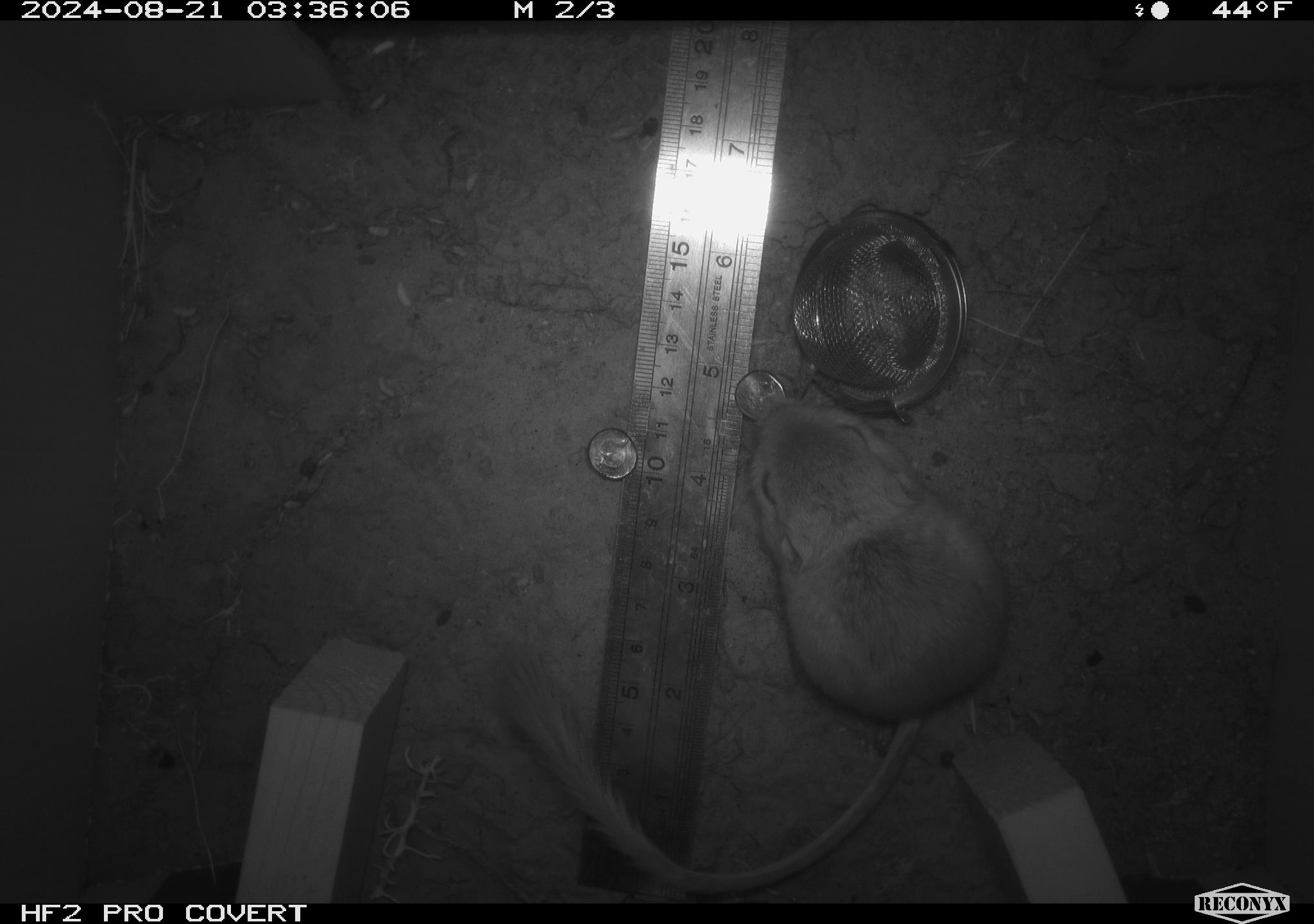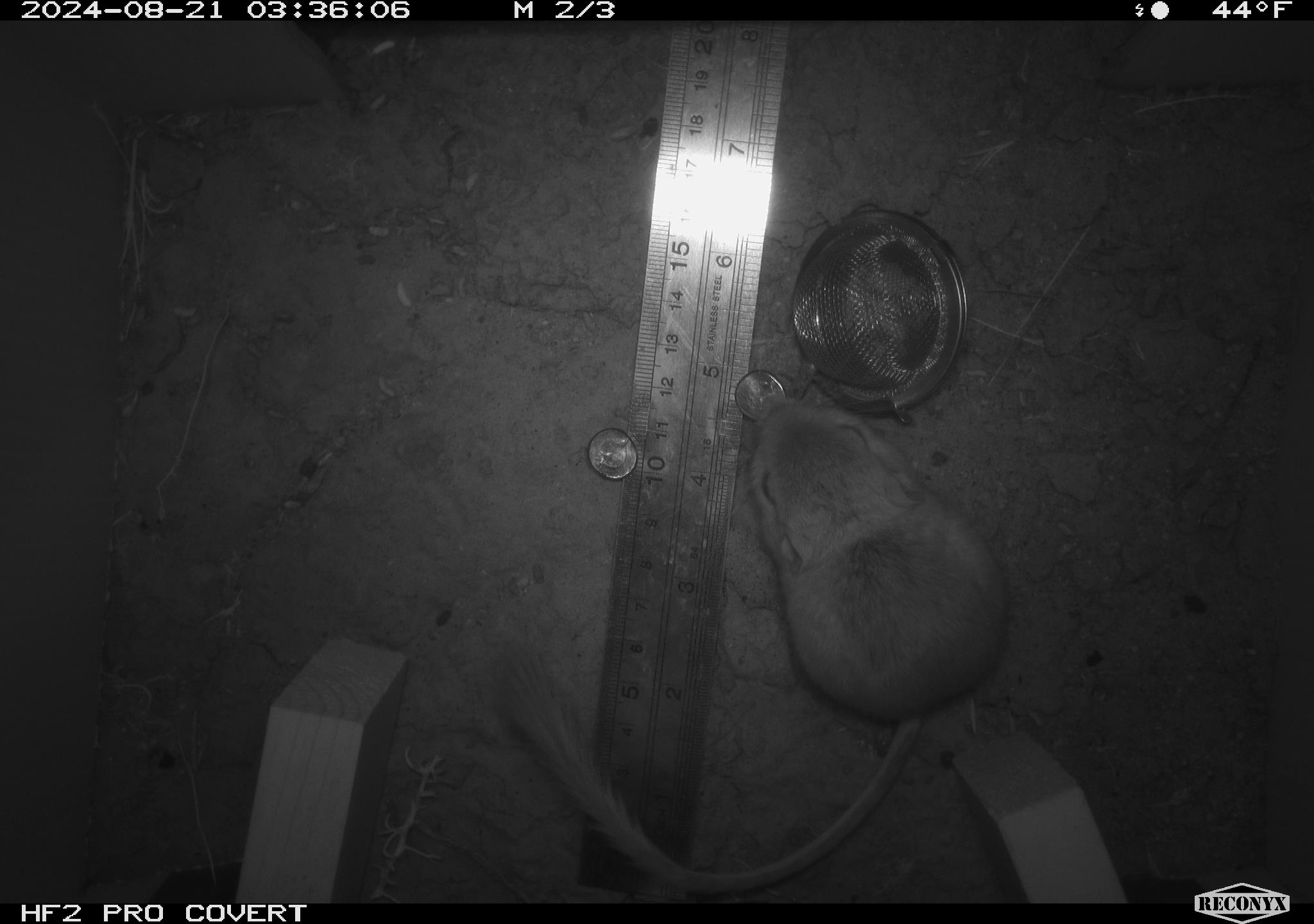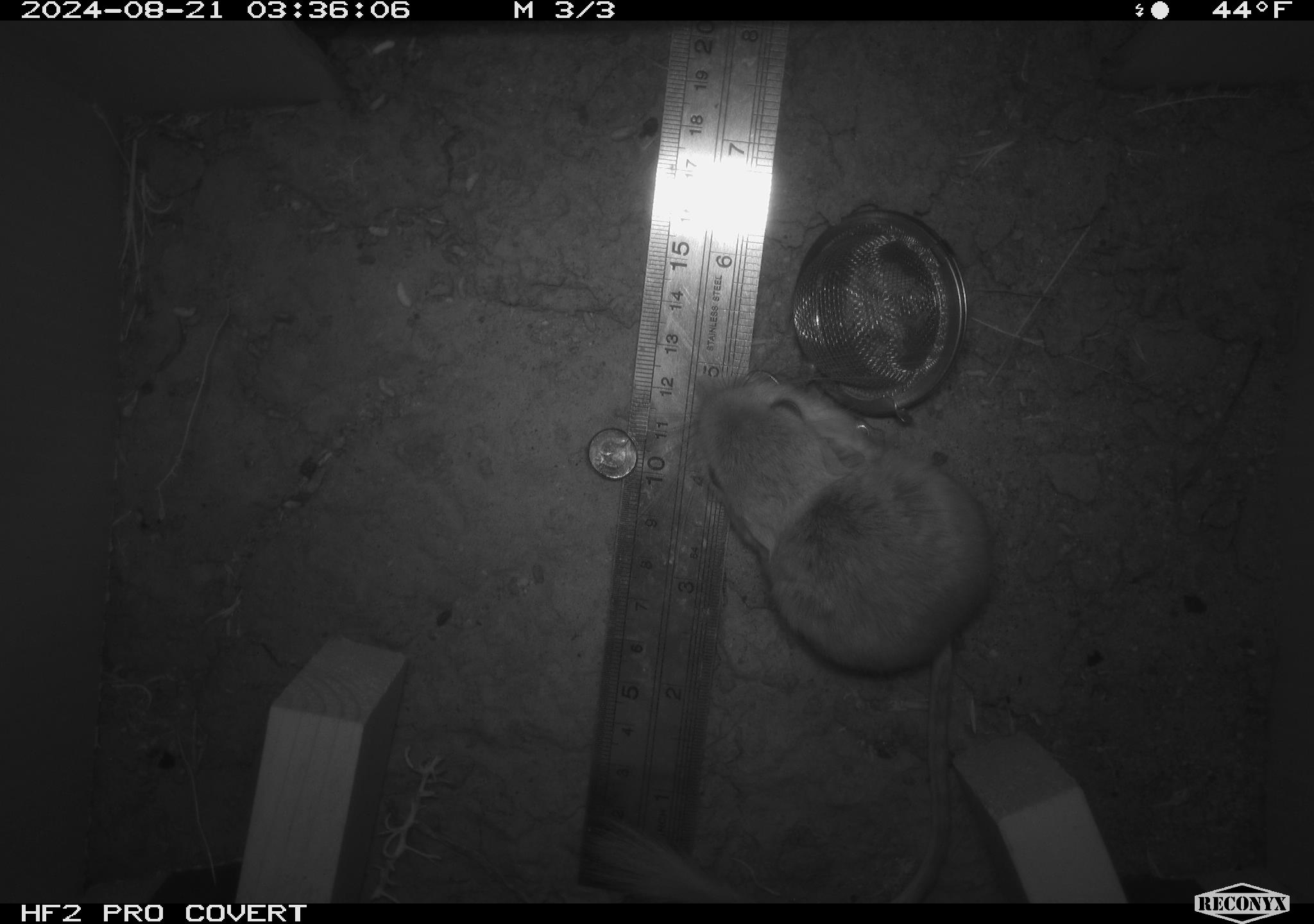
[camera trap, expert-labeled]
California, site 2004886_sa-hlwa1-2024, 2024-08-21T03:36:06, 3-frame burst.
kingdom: Animalia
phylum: Chordata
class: Mammalia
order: Rodentia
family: Heteromyidae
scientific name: Heteromyidae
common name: kangaroo rats and pocket mice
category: heteromyidae family